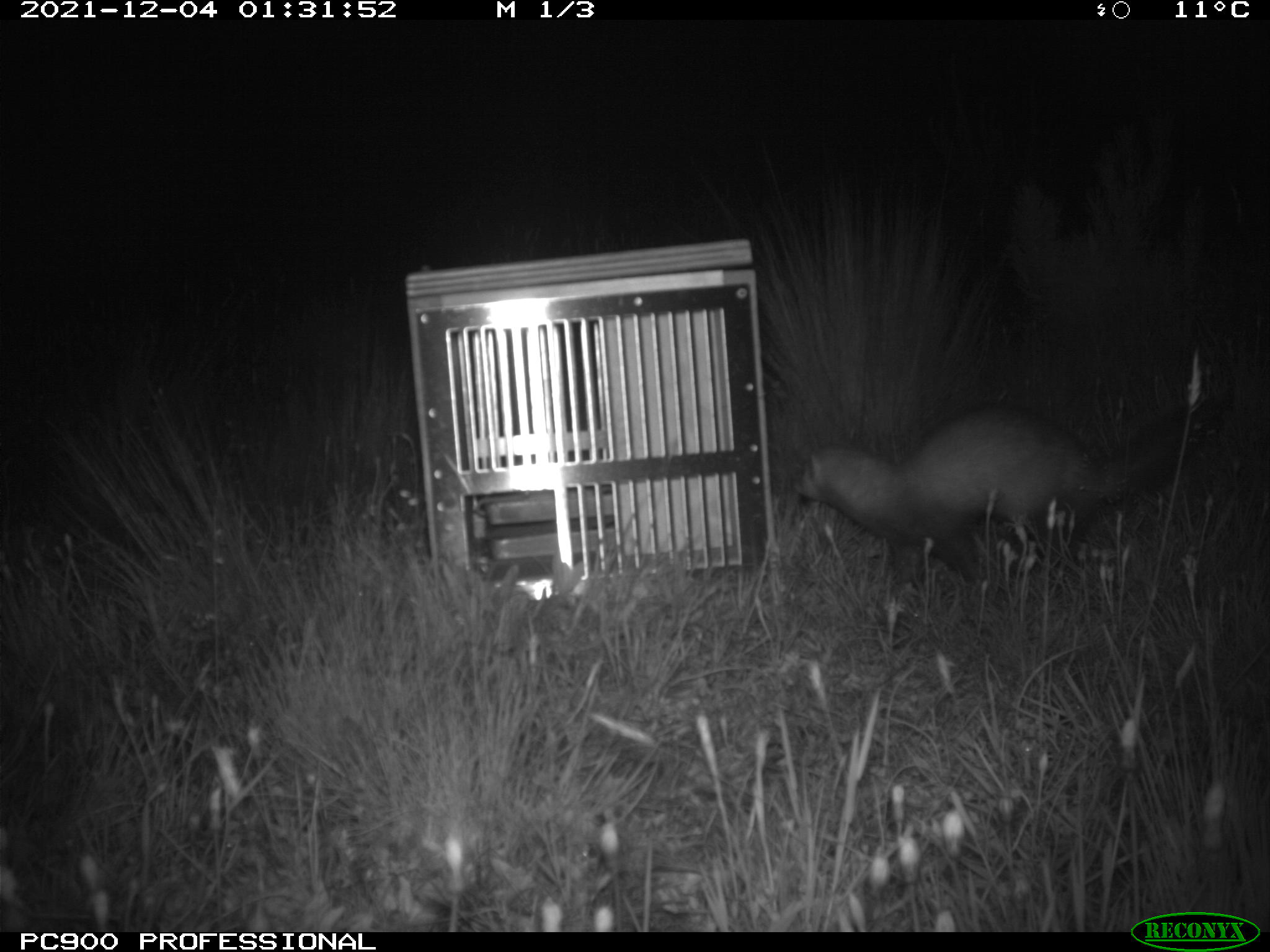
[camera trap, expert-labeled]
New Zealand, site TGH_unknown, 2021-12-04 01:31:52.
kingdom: Animalia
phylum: Chordata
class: Mammalia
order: Carnivora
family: Mustelidae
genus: Mustela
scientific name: Mustela furo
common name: ferret